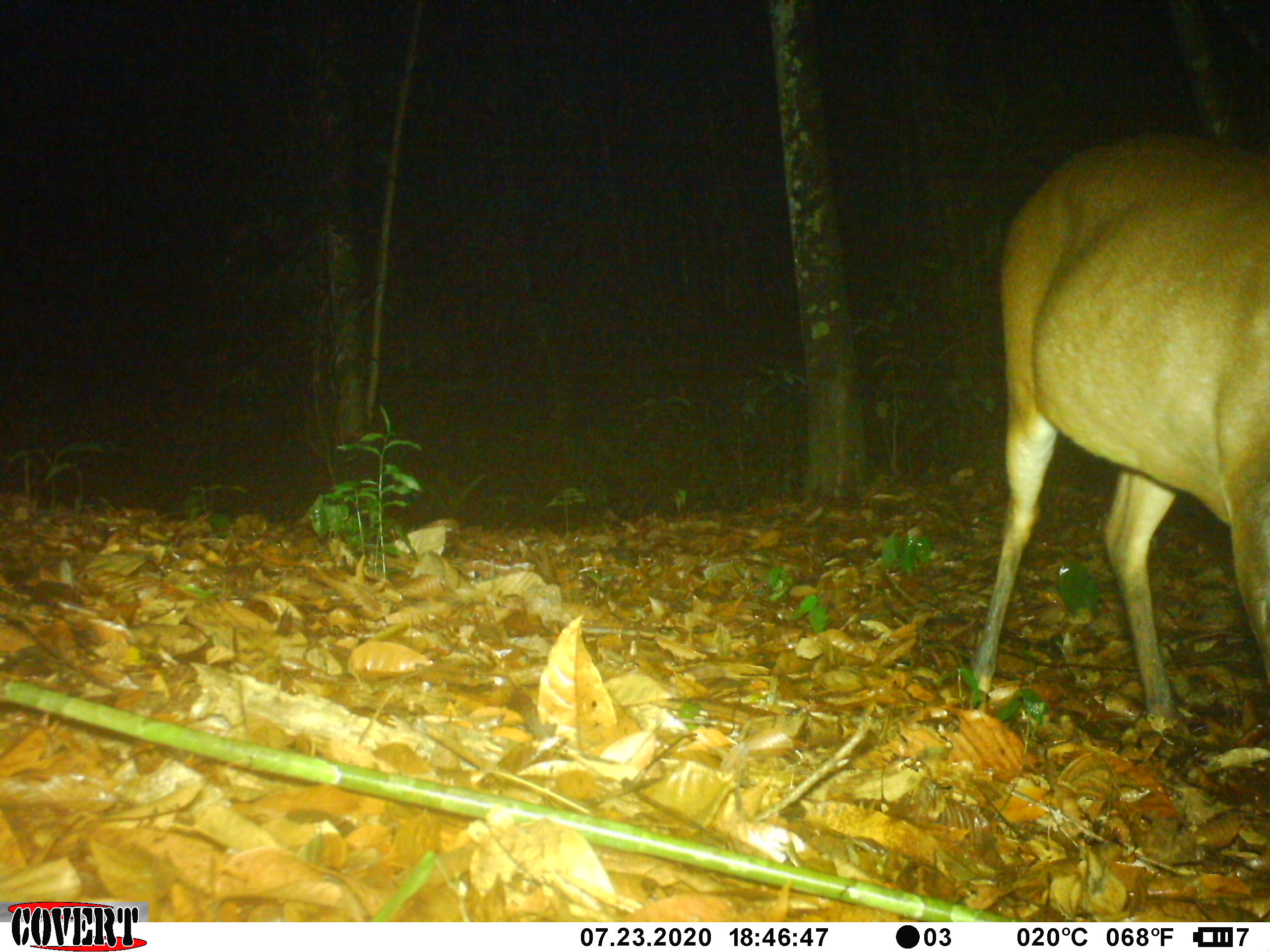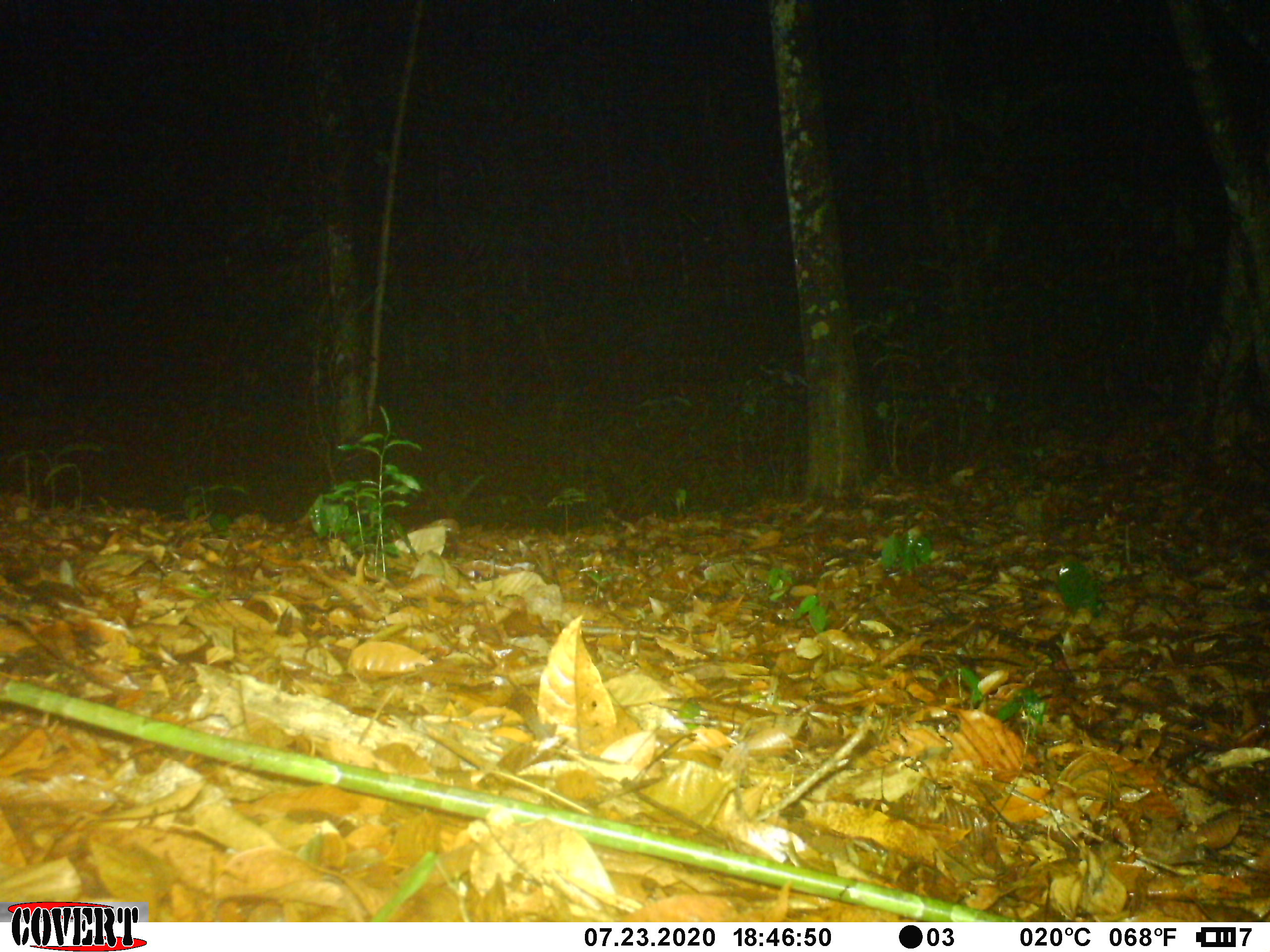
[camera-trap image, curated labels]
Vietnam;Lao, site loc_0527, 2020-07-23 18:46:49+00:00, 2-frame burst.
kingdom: Animalia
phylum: Chordata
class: Mammalia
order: Artiodactyla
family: Cervidae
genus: Muntiacus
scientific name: Muntiacus vuquangensis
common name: large-antlered muntjac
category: large antlered muntjac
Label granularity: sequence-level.